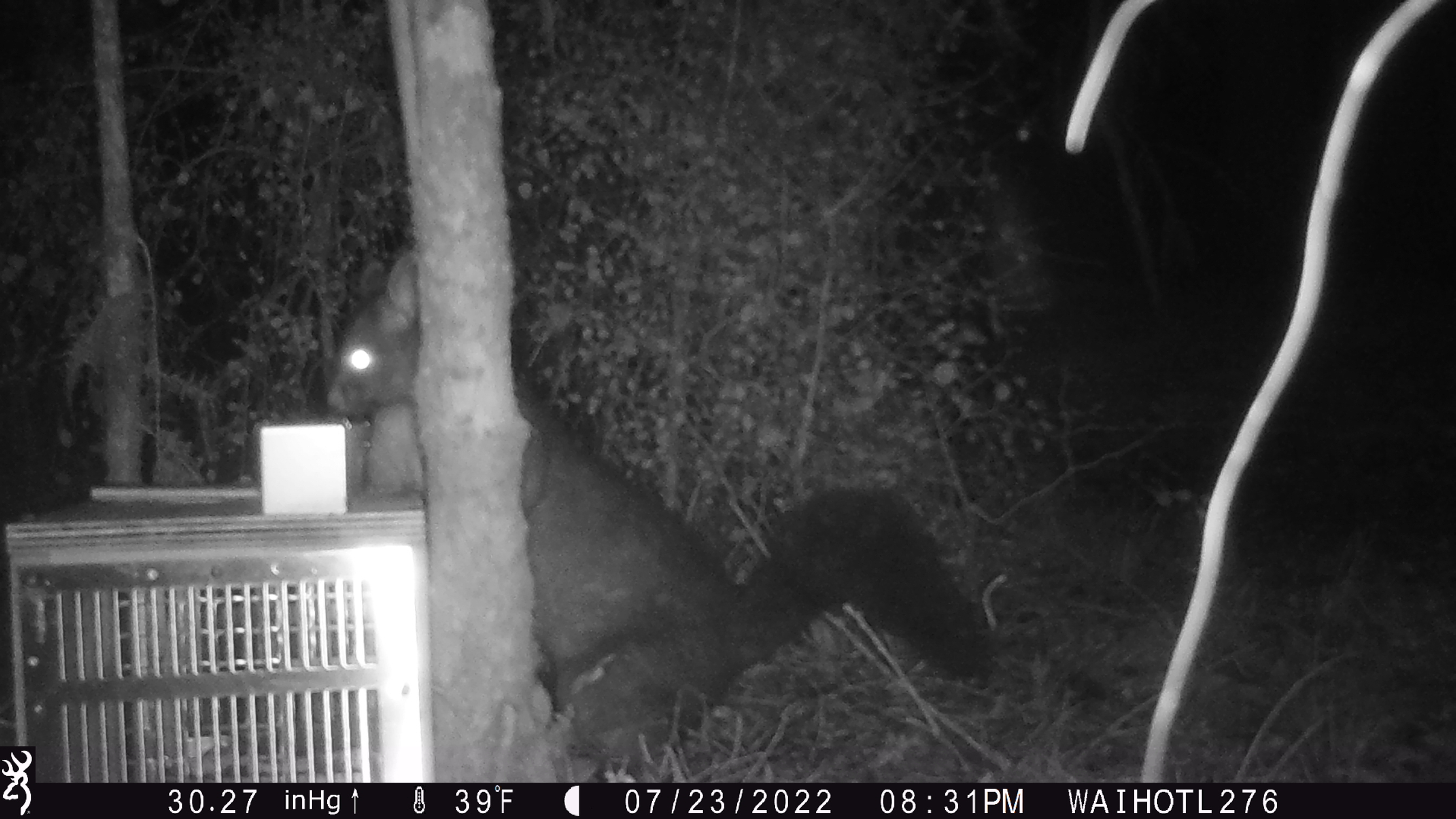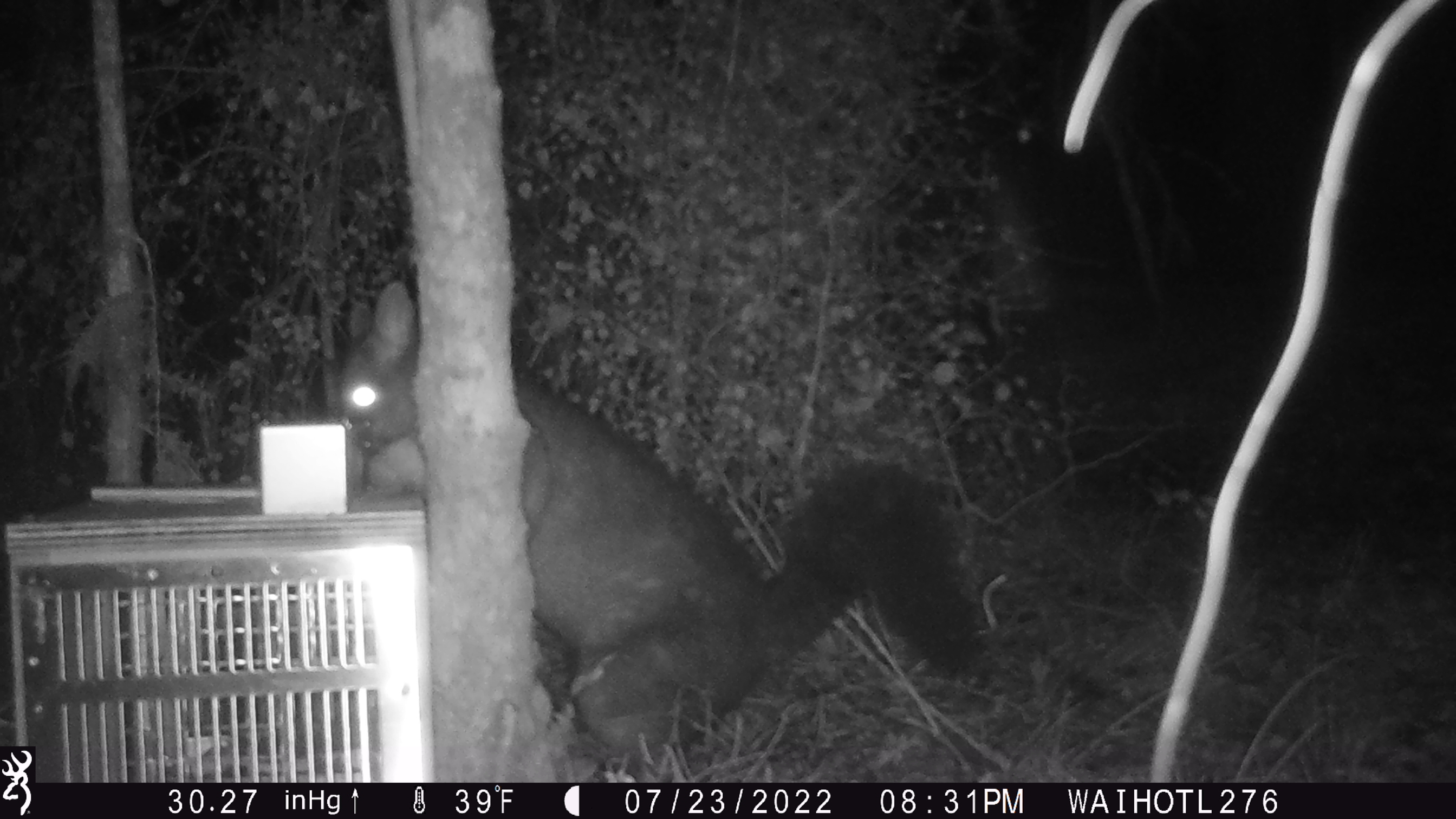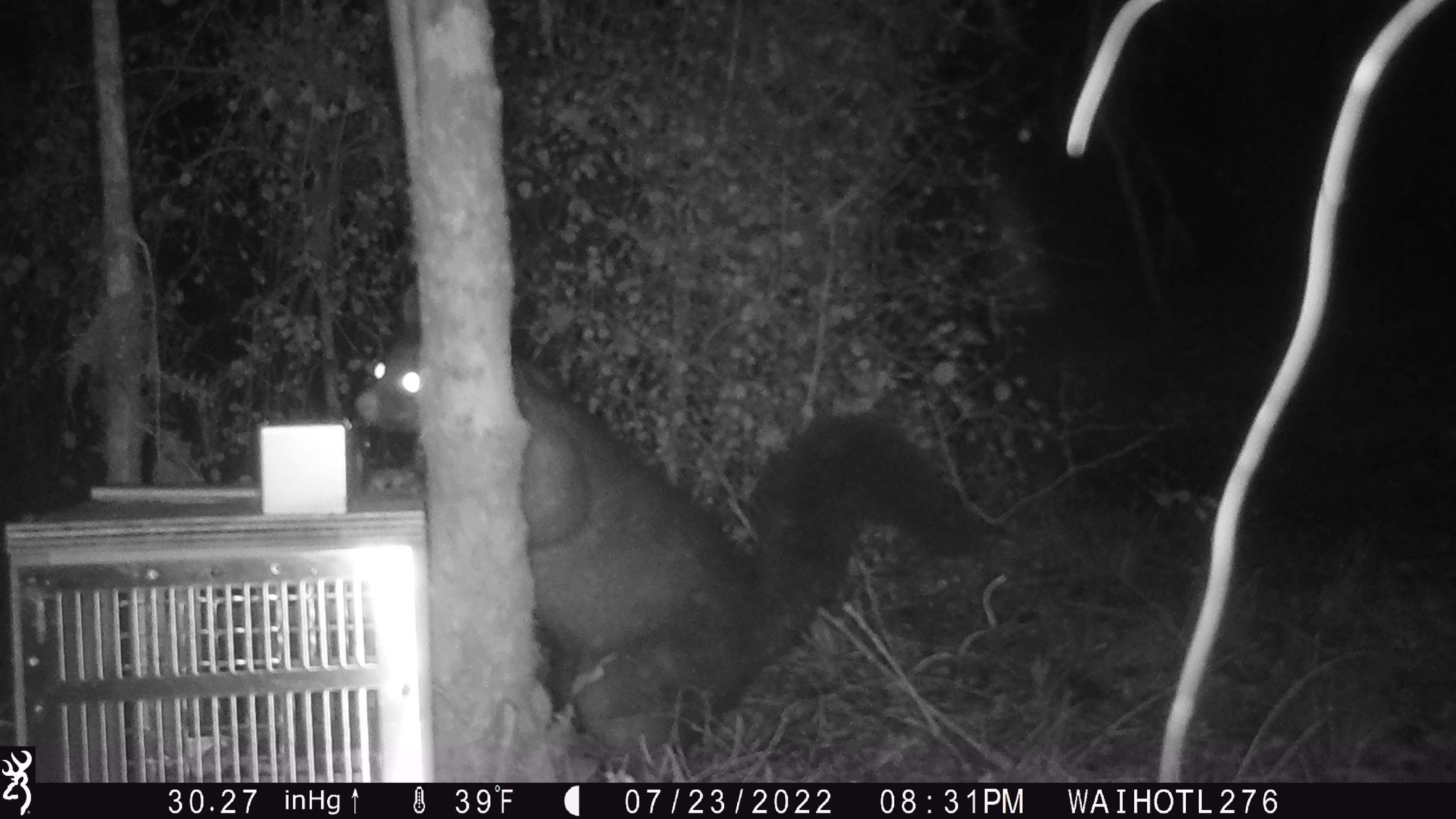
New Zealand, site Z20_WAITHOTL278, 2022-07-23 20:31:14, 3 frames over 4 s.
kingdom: Animalia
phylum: Chordata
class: Mammalia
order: Diprotodontia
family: Phalangeridae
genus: Trichosurus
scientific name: Trichosurus vulpecula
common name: common brushtail possum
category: possum